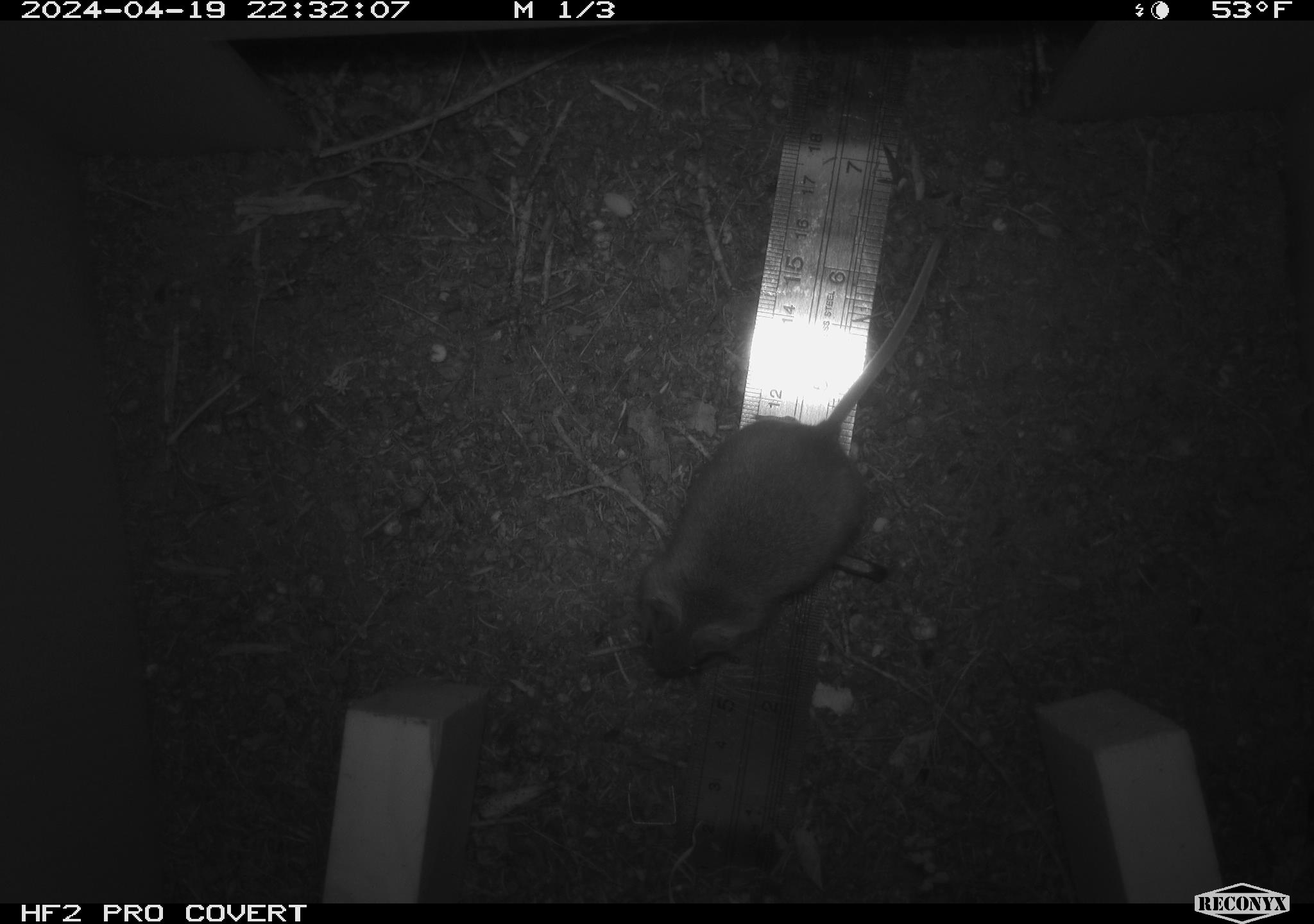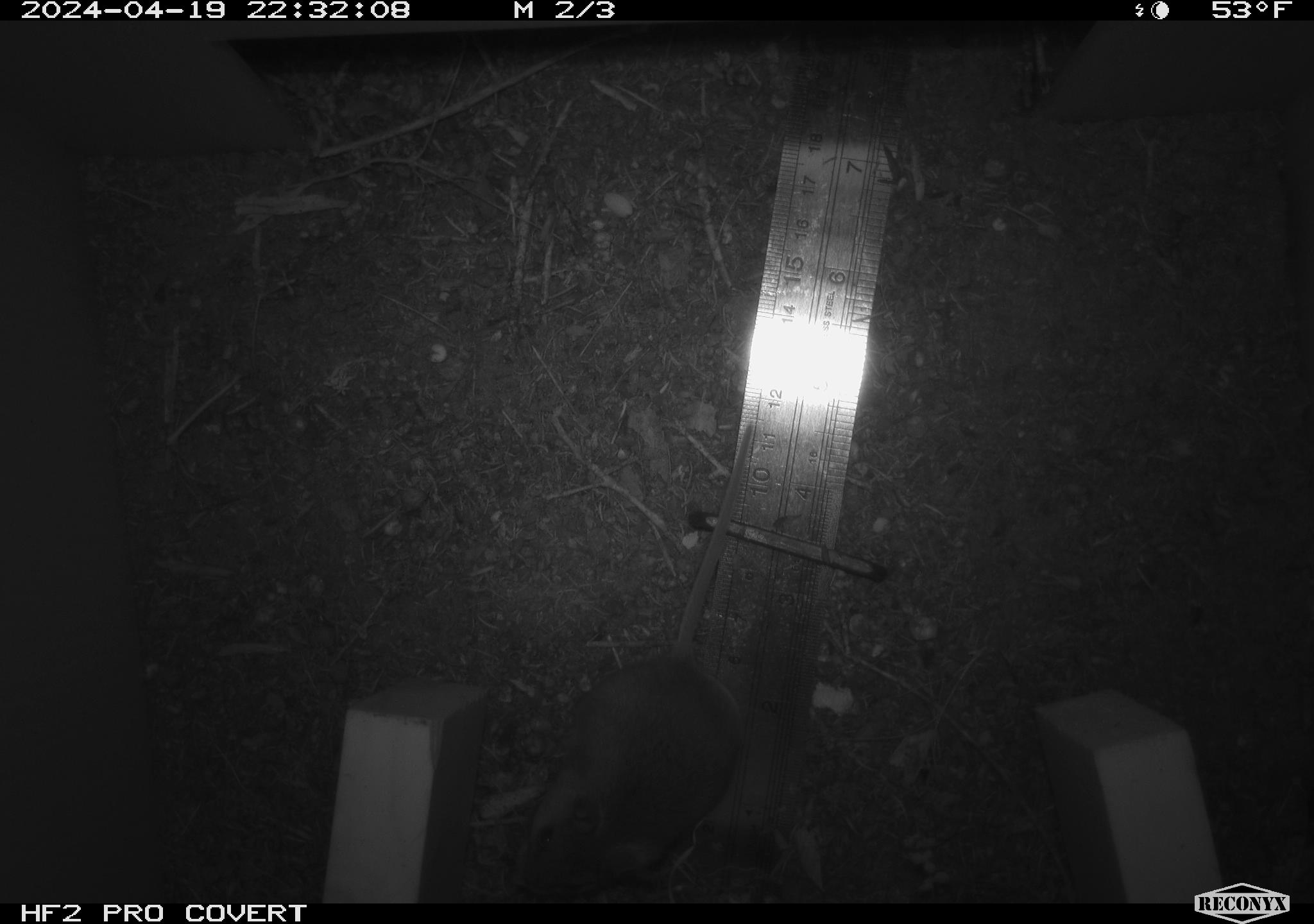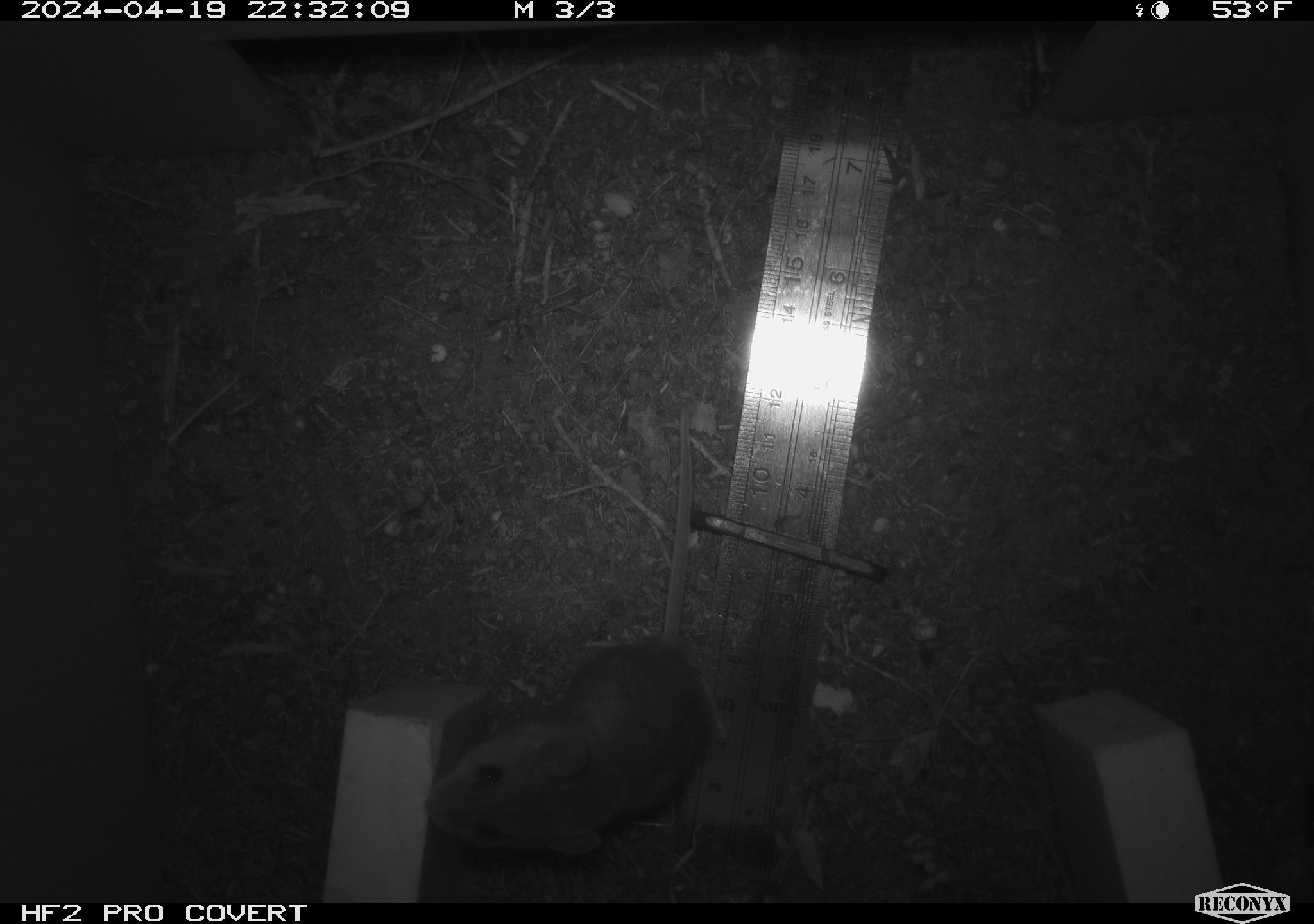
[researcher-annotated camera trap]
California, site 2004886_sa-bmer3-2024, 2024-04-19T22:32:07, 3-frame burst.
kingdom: Animalia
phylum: Chordata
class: Mammalia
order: Rodentia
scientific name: Rodentia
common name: mouse species